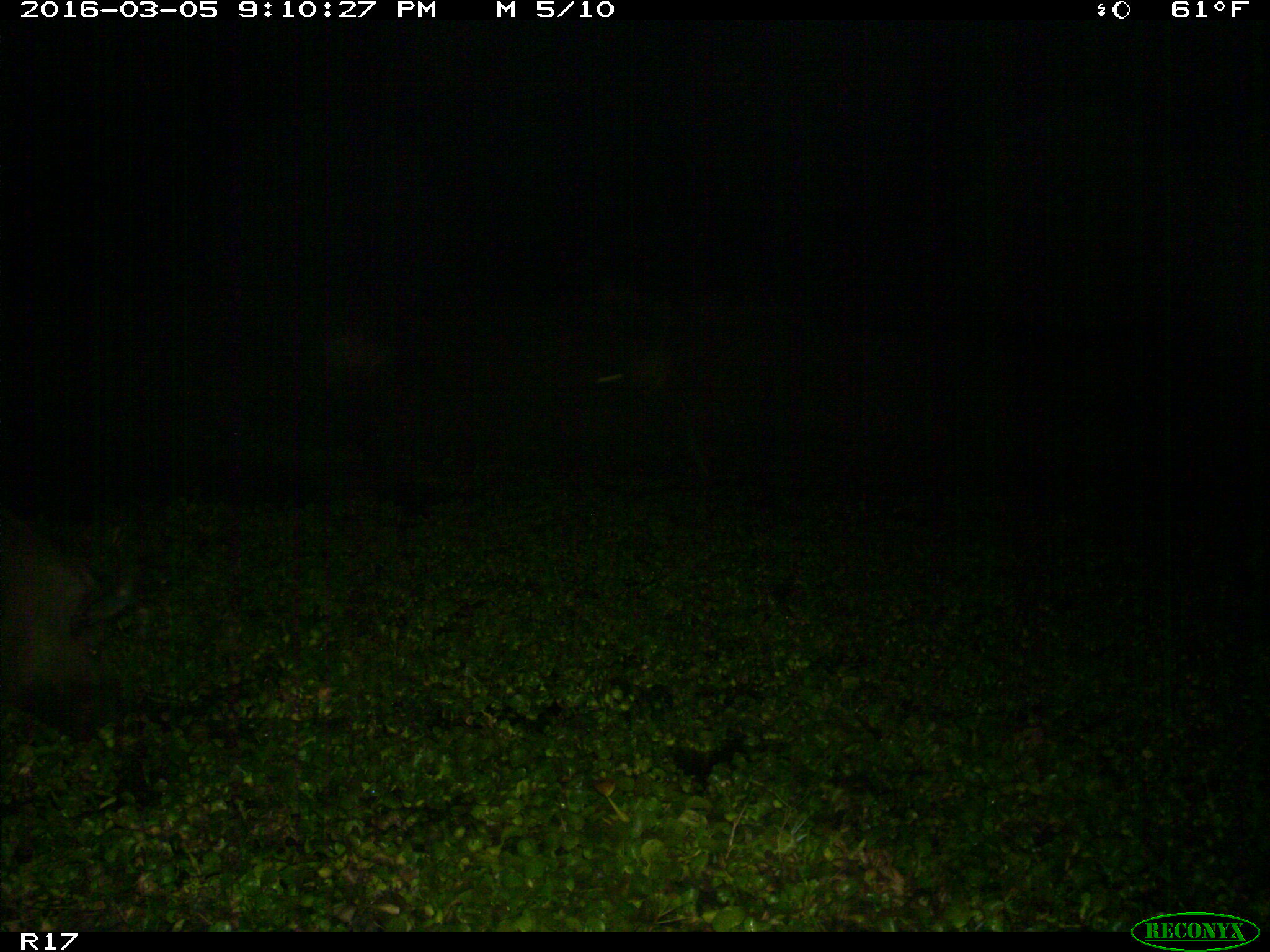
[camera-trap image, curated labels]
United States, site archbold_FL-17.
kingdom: Animalia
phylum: Chordata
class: Mammalia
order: Artiodactyla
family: Suidae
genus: Sus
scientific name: Sus scrofa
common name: wild boar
Sus scrofa (wild boar).